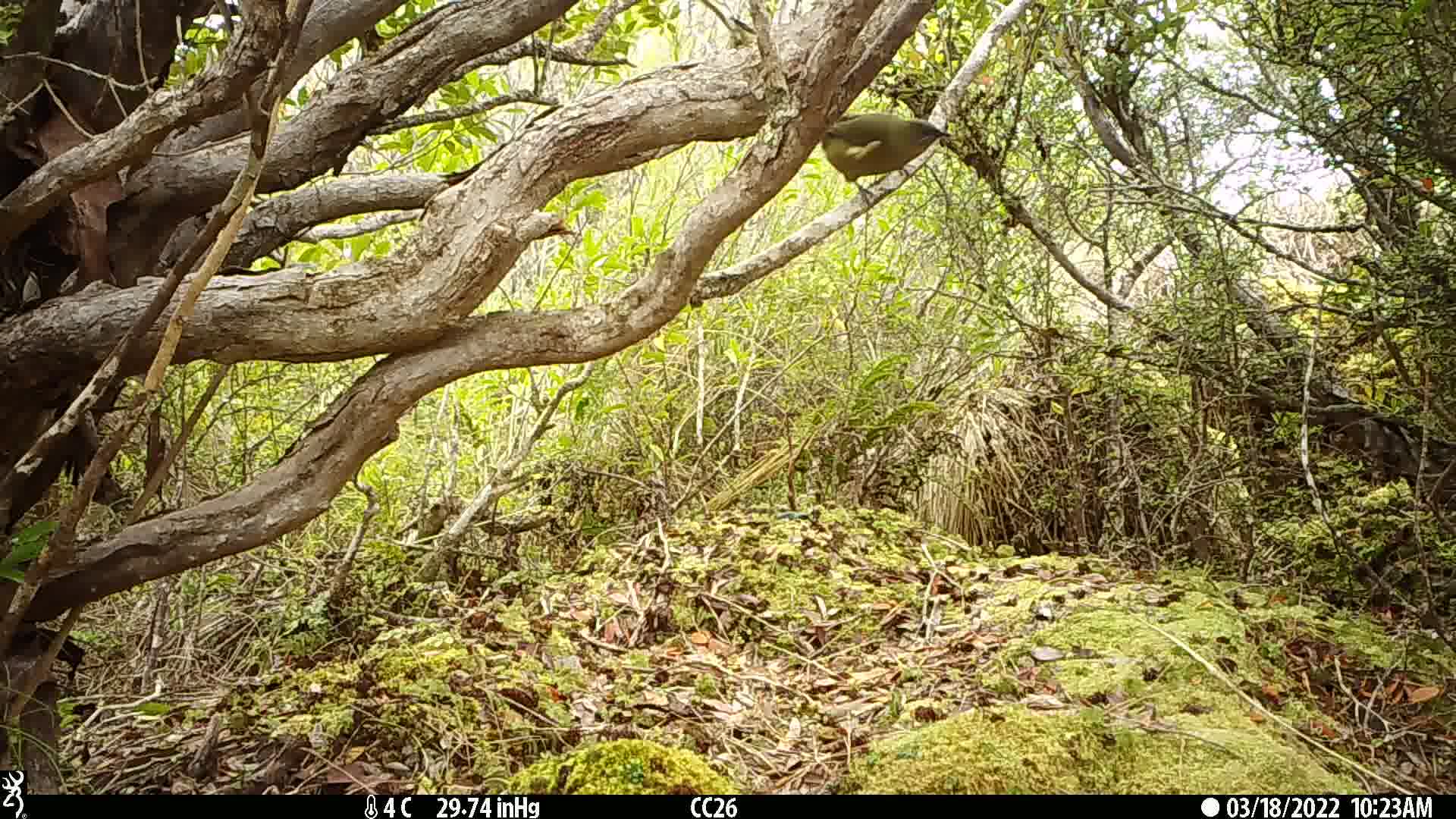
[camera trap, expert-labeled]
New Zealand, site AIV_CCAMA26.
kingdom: Animalia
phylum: Chordata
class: Aves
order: Passeriformes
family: Meliphagidae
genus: Anthornis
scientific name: Anthornis melanura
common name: new zealand bellbird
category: bellbird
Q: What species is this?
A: Bellbird (new zealand bellbird) (Anthornis melanura).